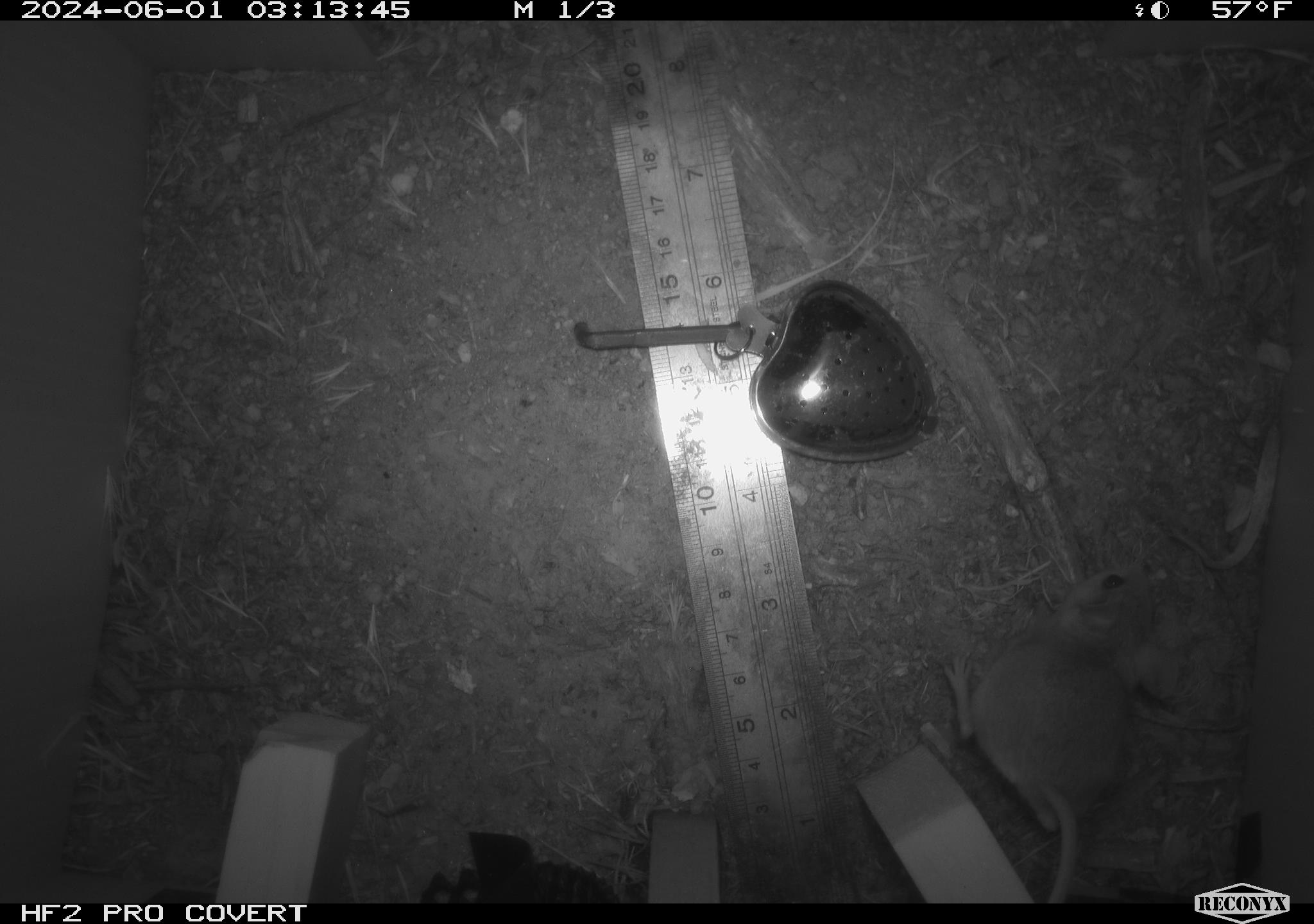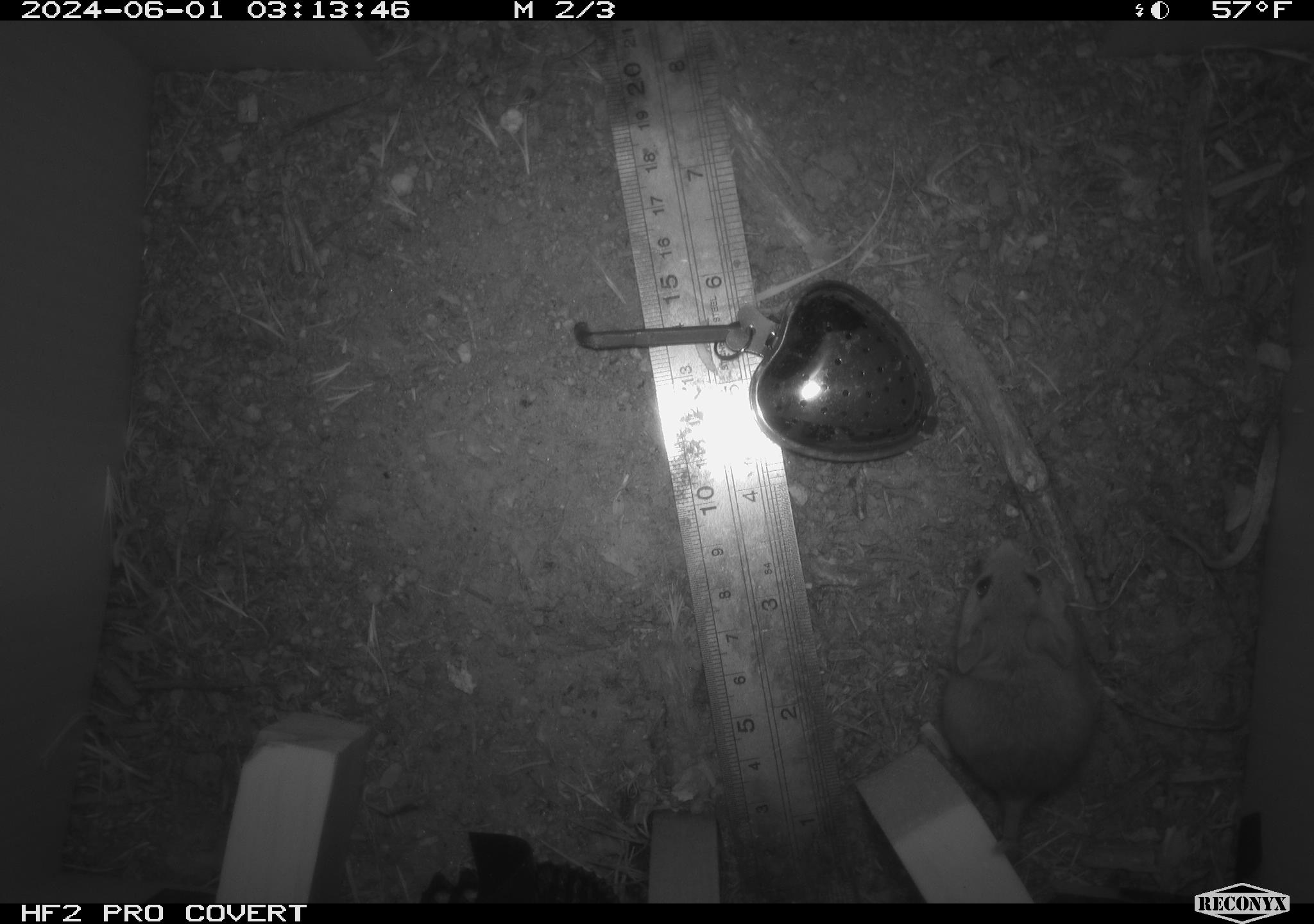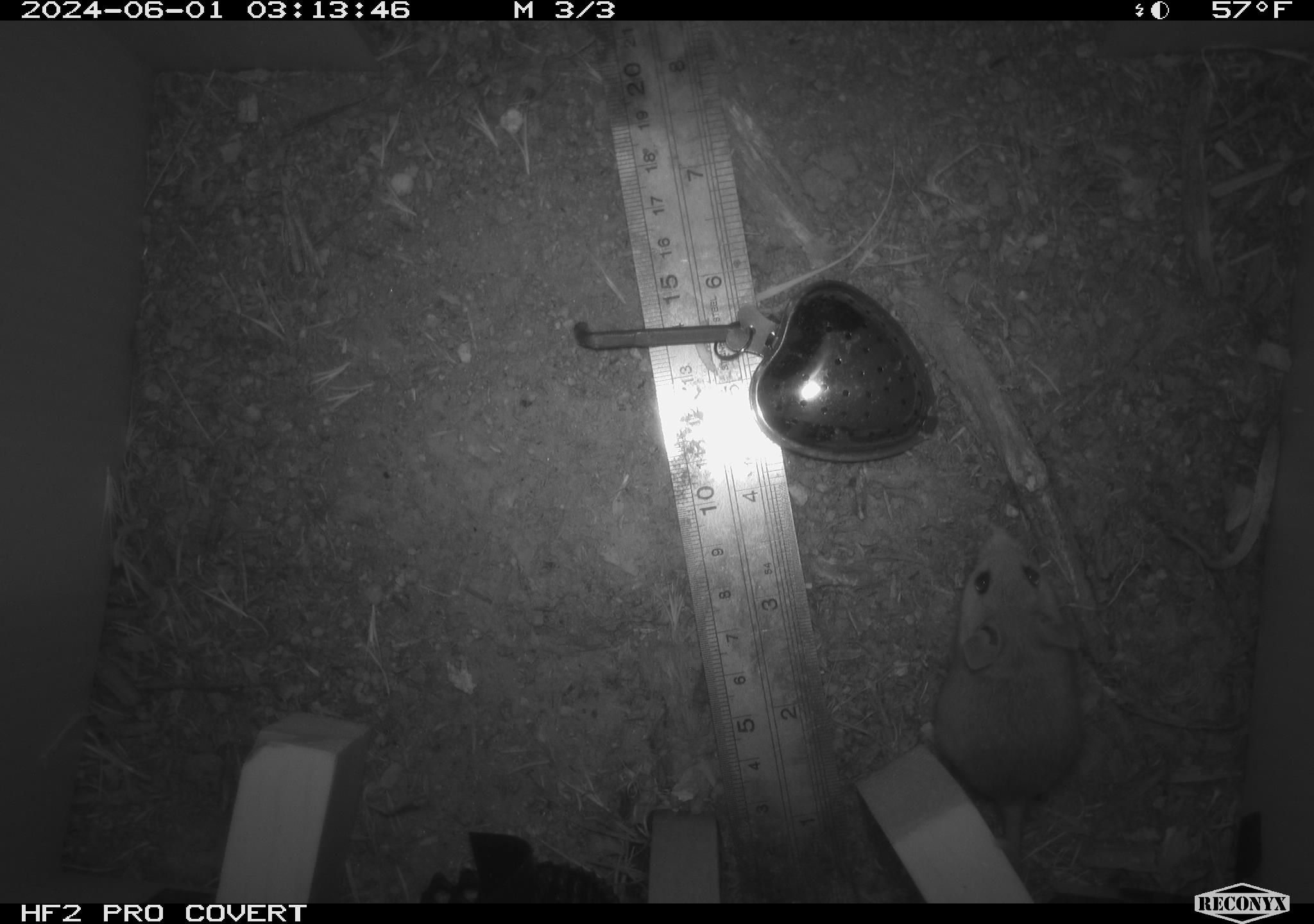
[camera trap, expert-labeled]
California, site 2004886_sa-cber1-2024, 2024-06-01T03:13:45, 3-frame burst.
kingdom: Animalia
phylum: Chordata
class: Mammalia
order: Rodentia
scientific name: Rodentia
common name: mouse species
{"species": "mouse species (Rodentia)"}